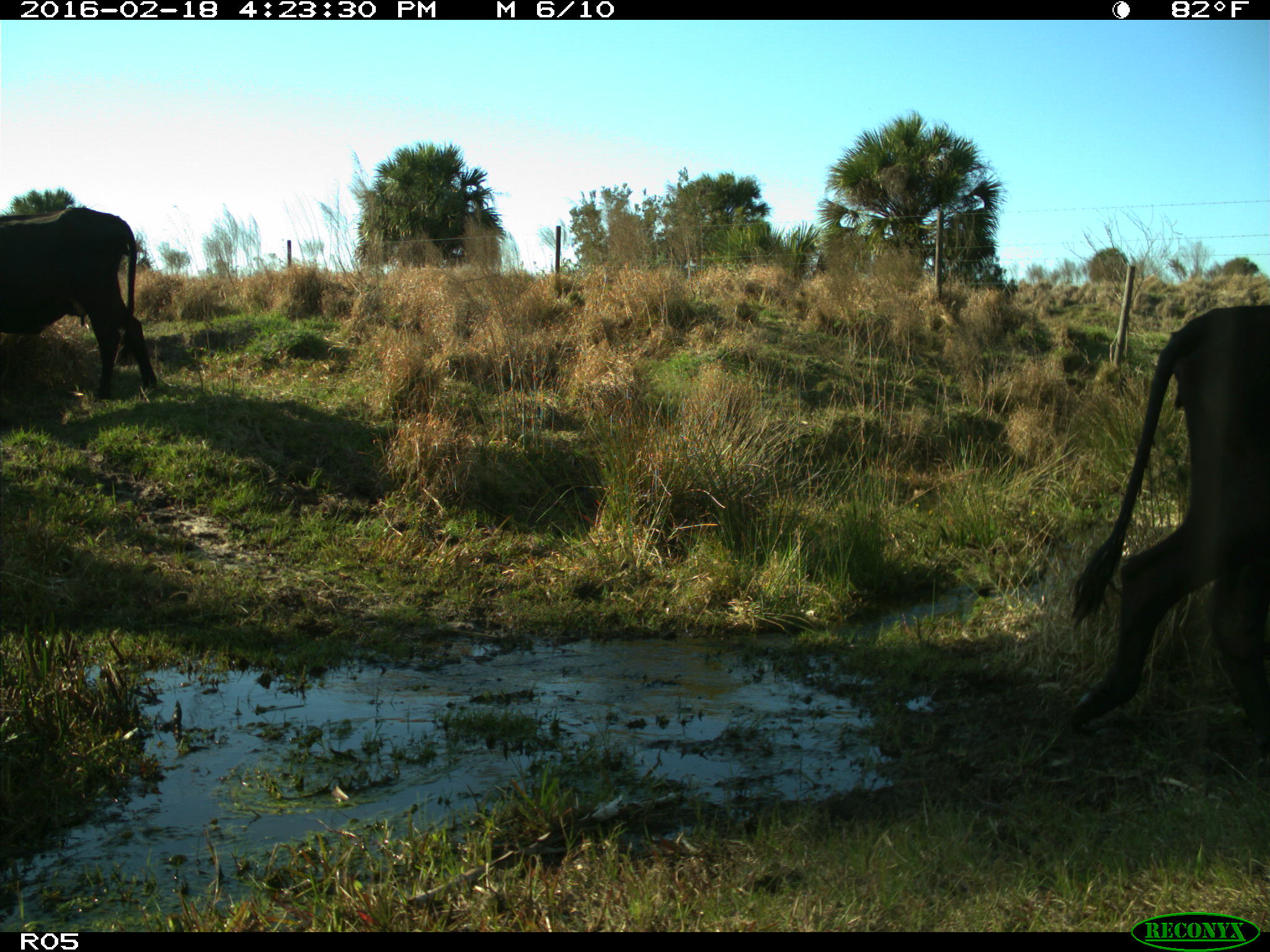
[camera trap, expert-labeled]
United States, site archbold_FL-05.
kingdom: Animalia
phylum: Chordata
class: Mammalia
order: Artiodactyla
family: Bovidae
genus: Bos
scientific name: Bos taurus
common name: domestic cow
Bos taurus (domestic cow).